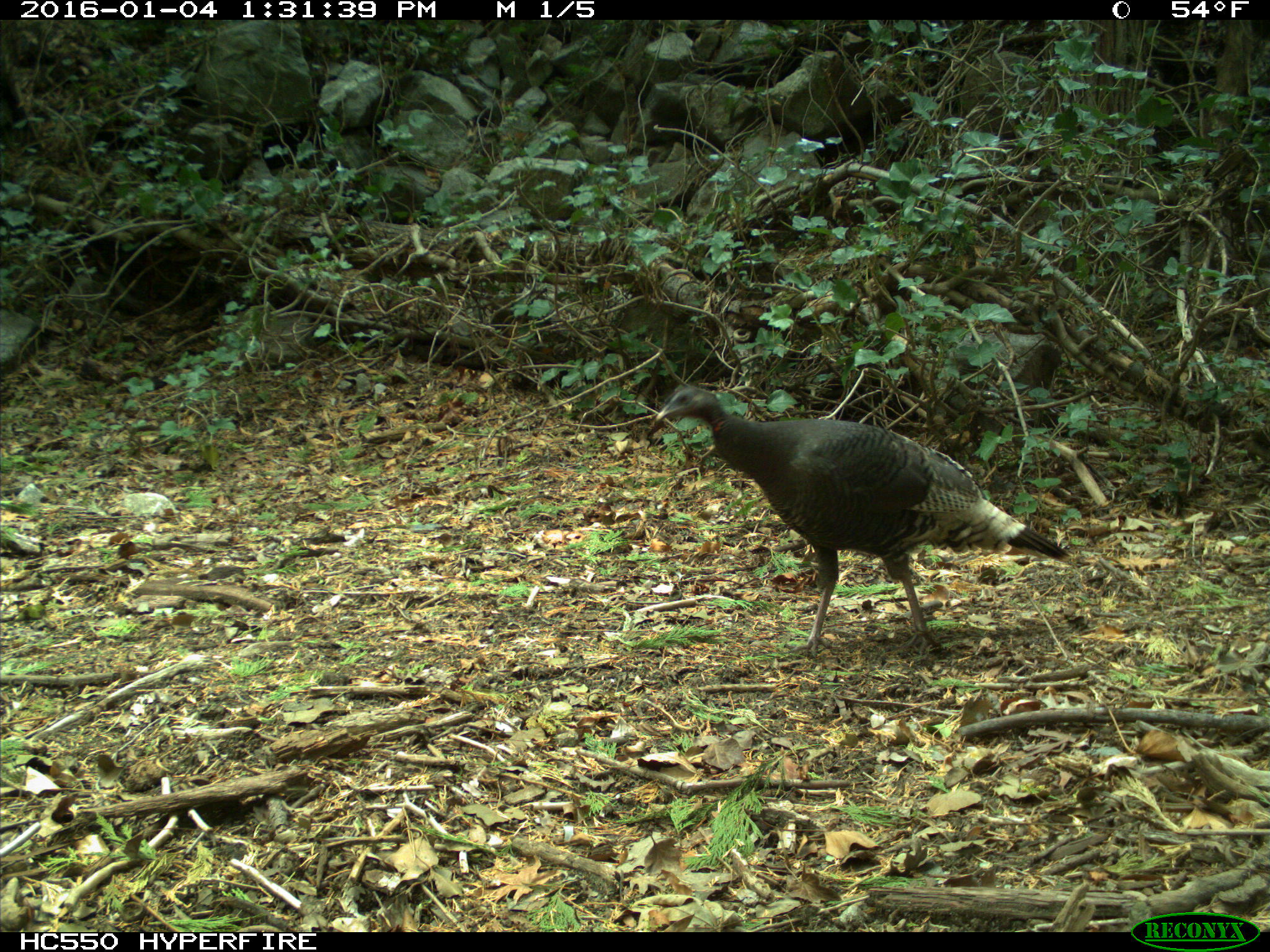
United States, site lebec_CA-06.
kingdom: Animalia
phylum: Chordata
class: Aves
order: Galliformes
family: Phasianidae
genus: Meleagris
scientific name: Meleagris gallopavo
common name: wild turkey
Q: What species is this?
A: Meleagris gallopavo (wild turkey).